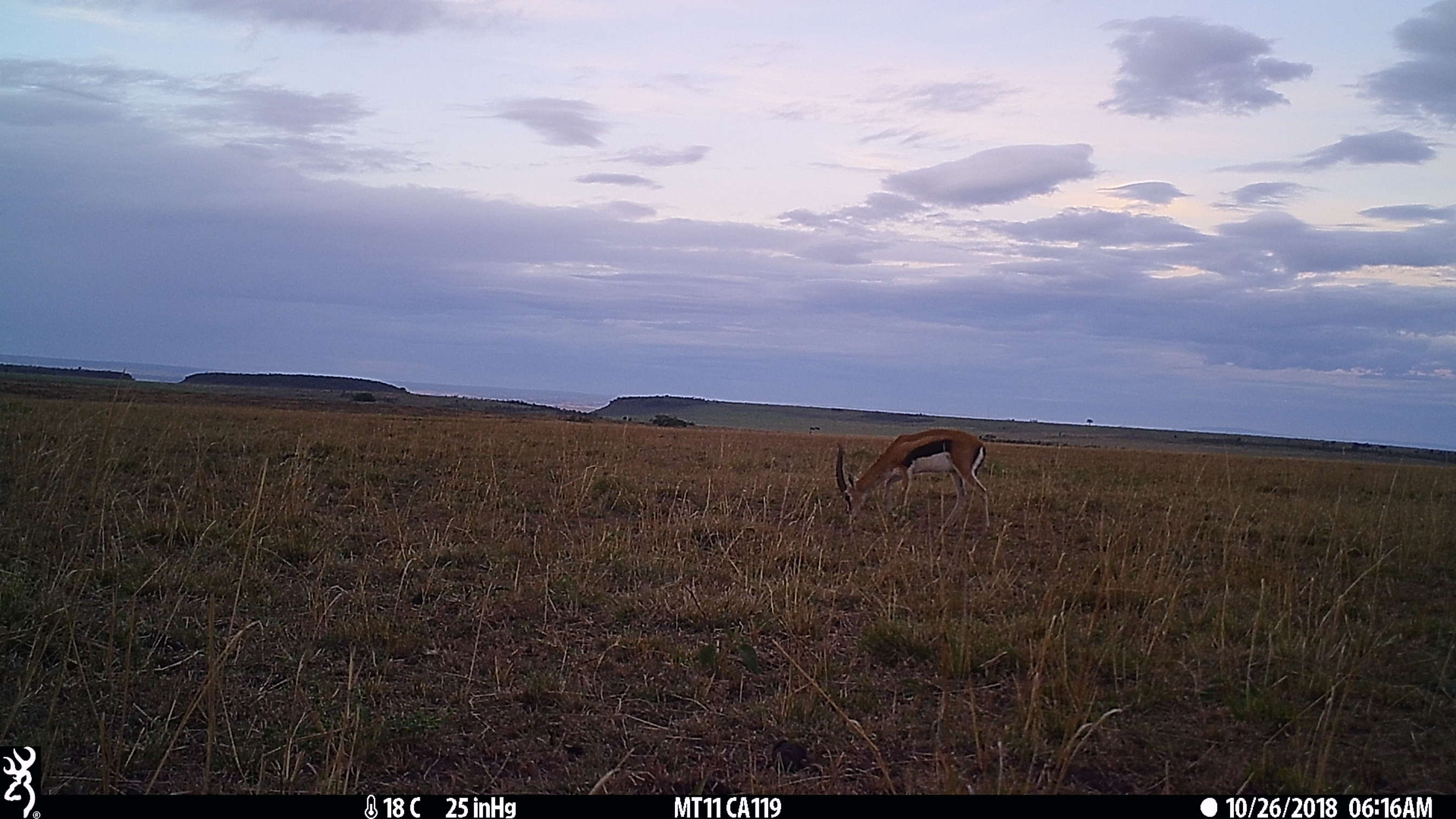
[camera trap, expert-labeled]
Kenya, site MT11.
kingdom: Animalia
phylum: Chordata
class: Mammalia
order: Artiodactyla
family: Bovidae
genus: Eudorcas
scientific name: Eudorcas thomsonii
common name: thomon's gazelle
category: gazelle thomsons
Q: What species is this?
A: Gazelle thomsons (thomon's gazelle) (Eudorcas thomsonii).